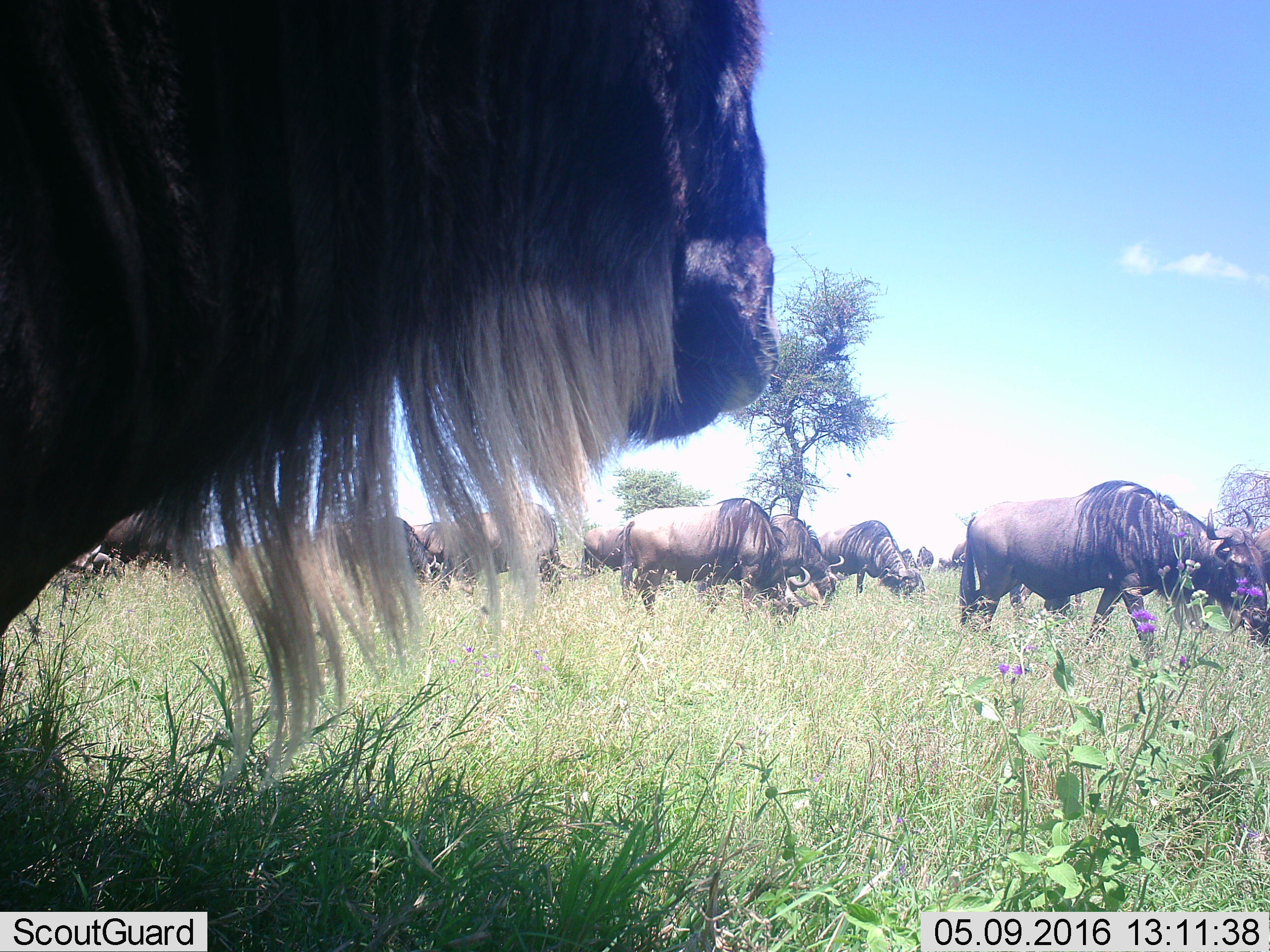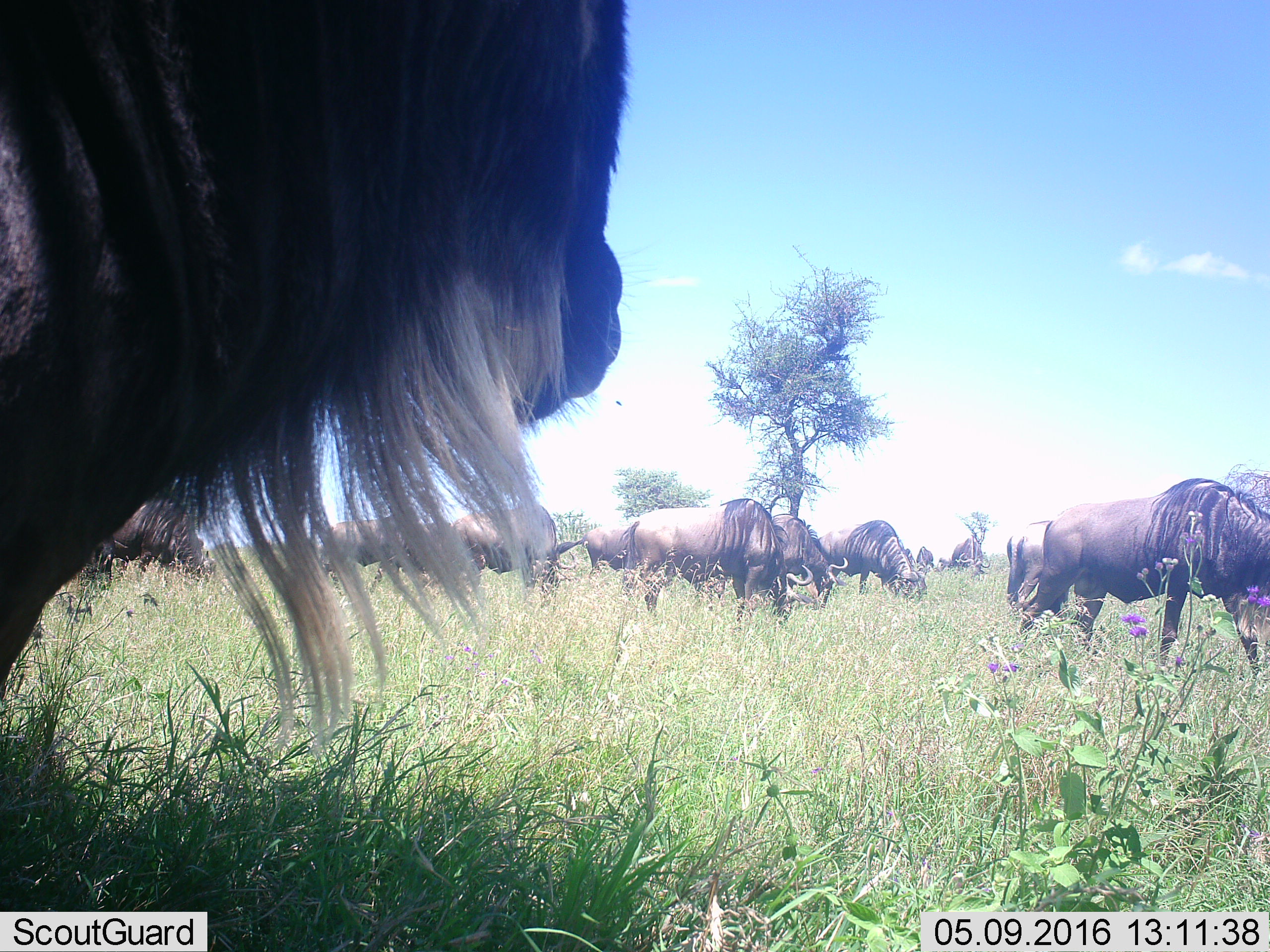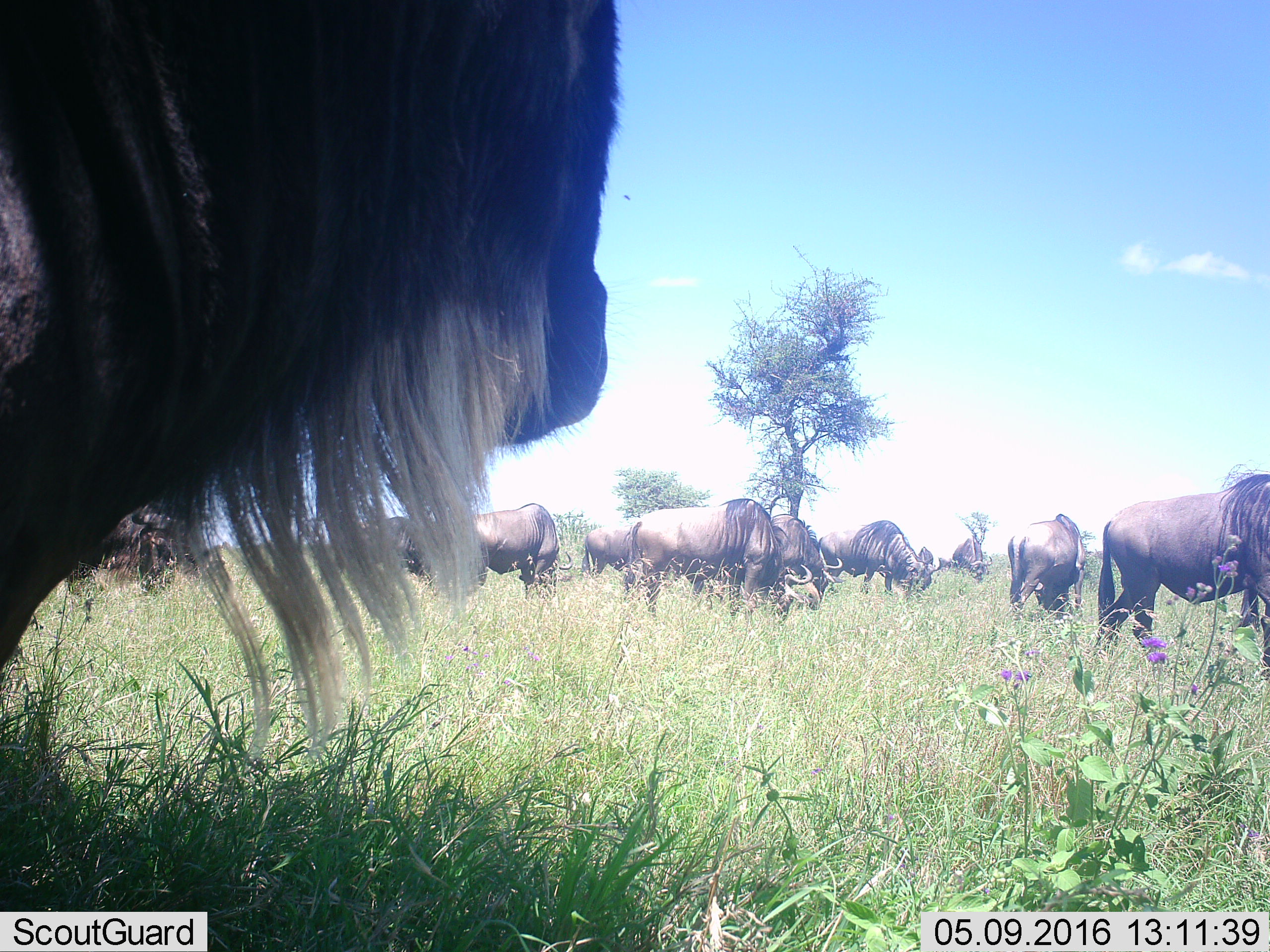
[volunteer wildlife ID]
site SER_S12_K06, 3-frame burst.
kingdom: Animalia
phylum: Chordata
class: Mammalia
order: Artiodactyla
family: Bovidae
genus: Connochaetes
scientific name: Connochaetes taurinus taurinus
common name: blue wildebeest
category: wildebeestblue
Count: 11-50.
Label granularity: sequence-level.